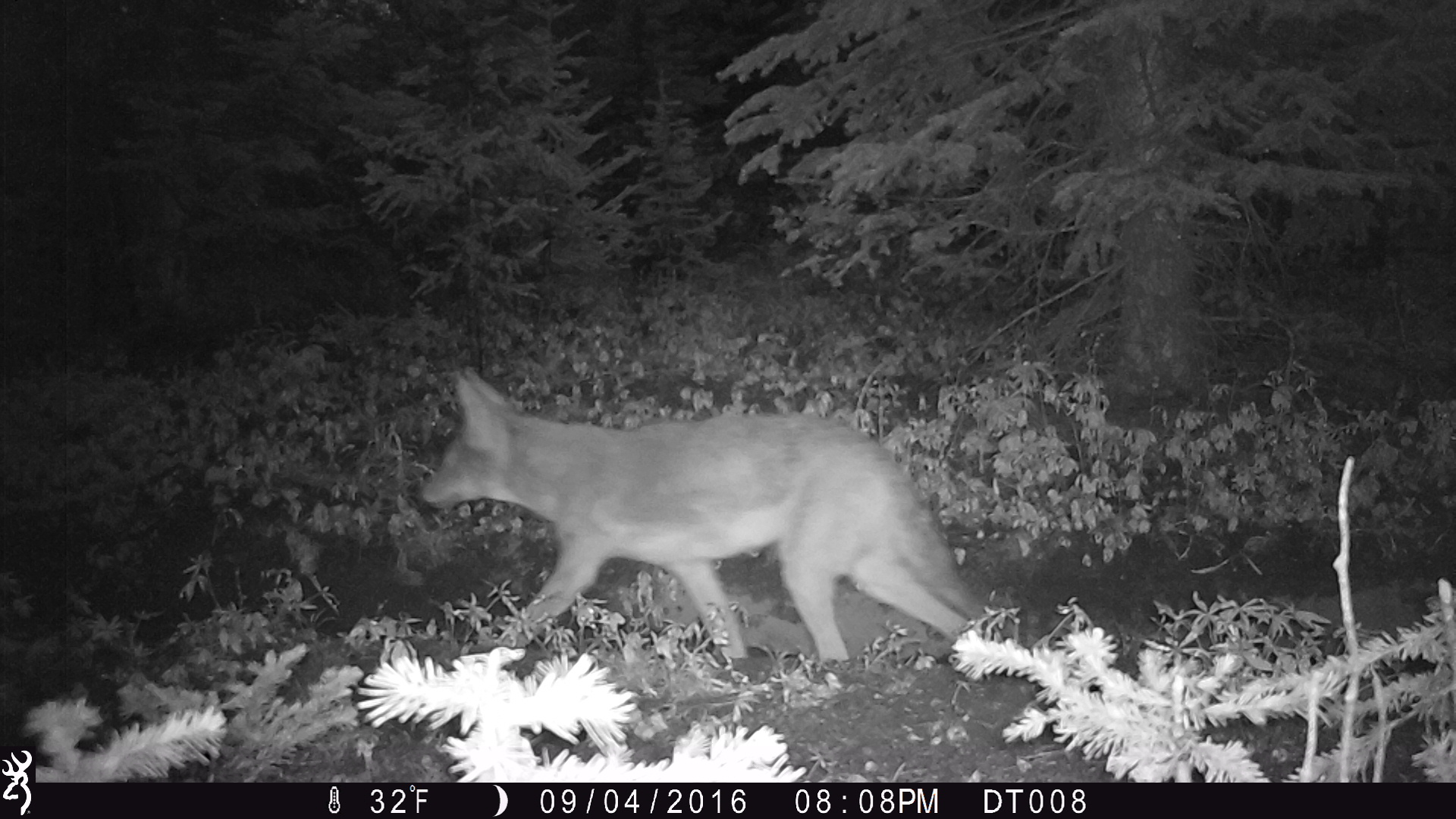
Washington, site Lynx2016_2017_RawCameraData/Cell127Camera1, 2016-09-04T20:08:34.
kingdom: Animalia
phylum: Chordata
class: Mammalia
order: Carnivora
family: Canidae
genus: Canis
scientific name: Canis latrans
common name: coyote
Canis latrans (coyote). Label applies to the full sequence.